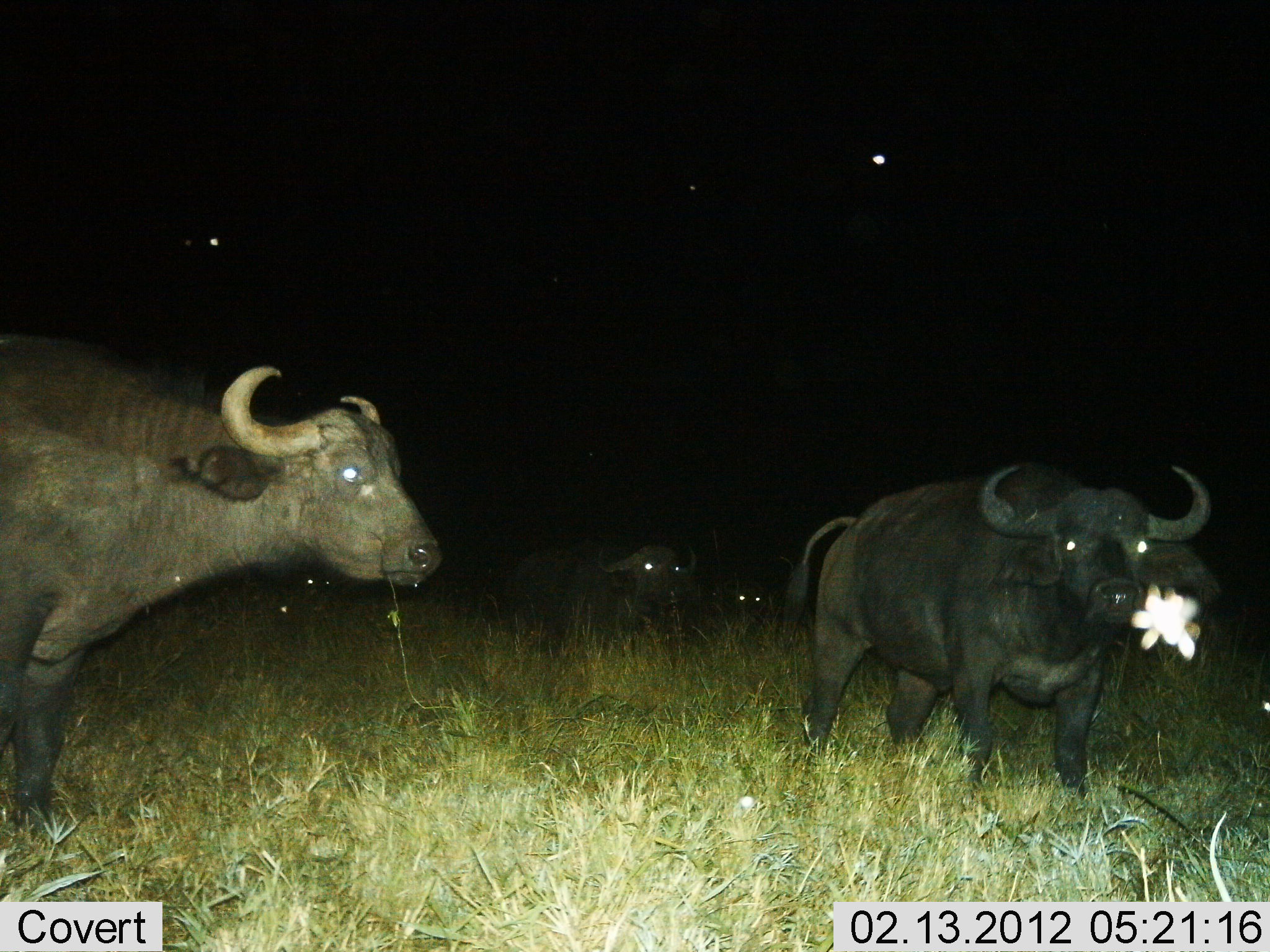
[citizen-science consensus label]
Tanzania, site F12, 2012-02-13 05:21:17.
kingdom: Animalia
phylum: Chordata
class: Mammalia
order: Artiodactyla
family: Bovidae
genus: Syncerus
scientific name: Syncerus caffer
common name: cape buffalo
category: buffalo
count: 4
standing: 73%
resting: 19%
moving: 27%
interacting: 0%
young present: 0%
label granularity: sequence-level